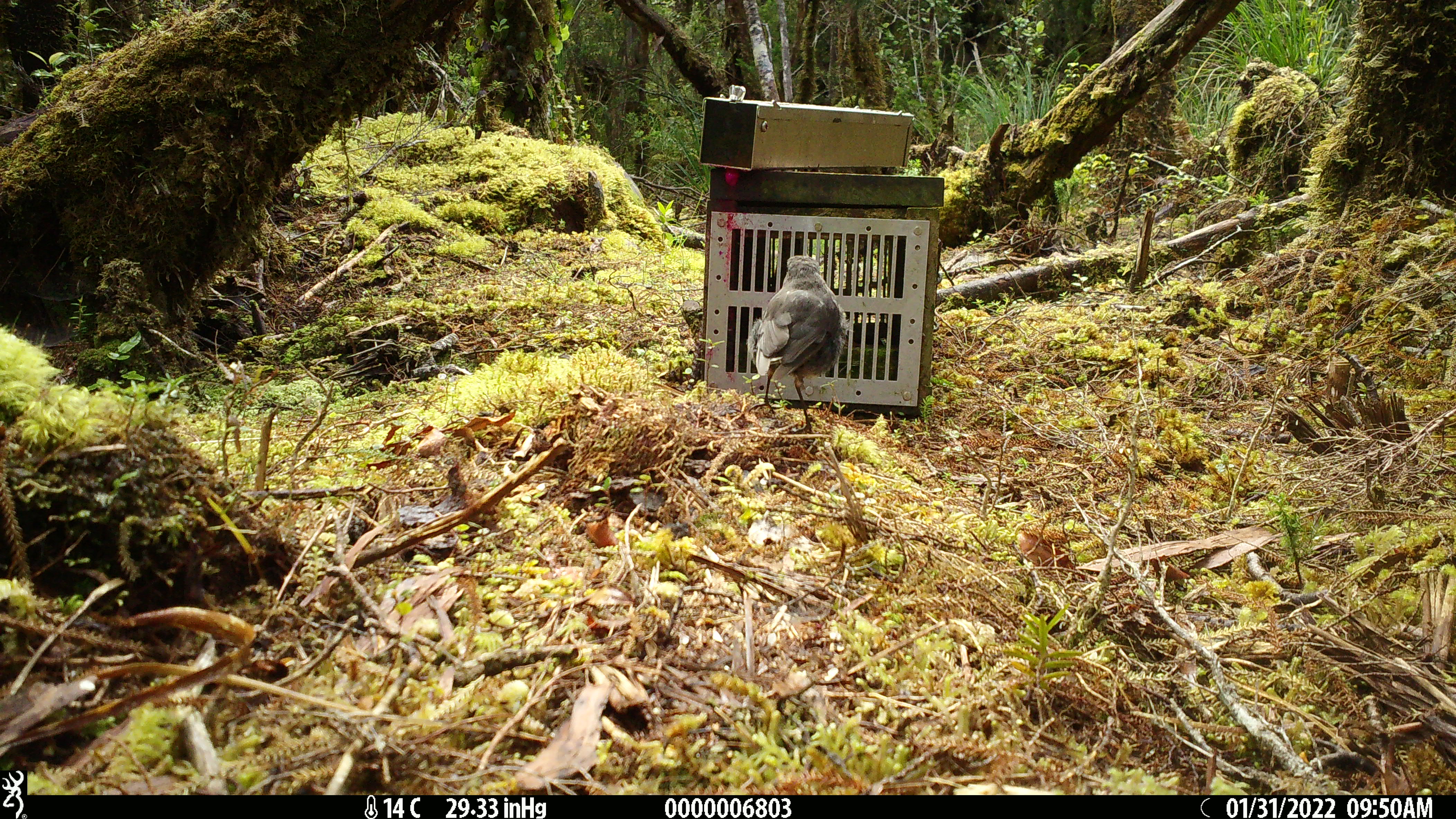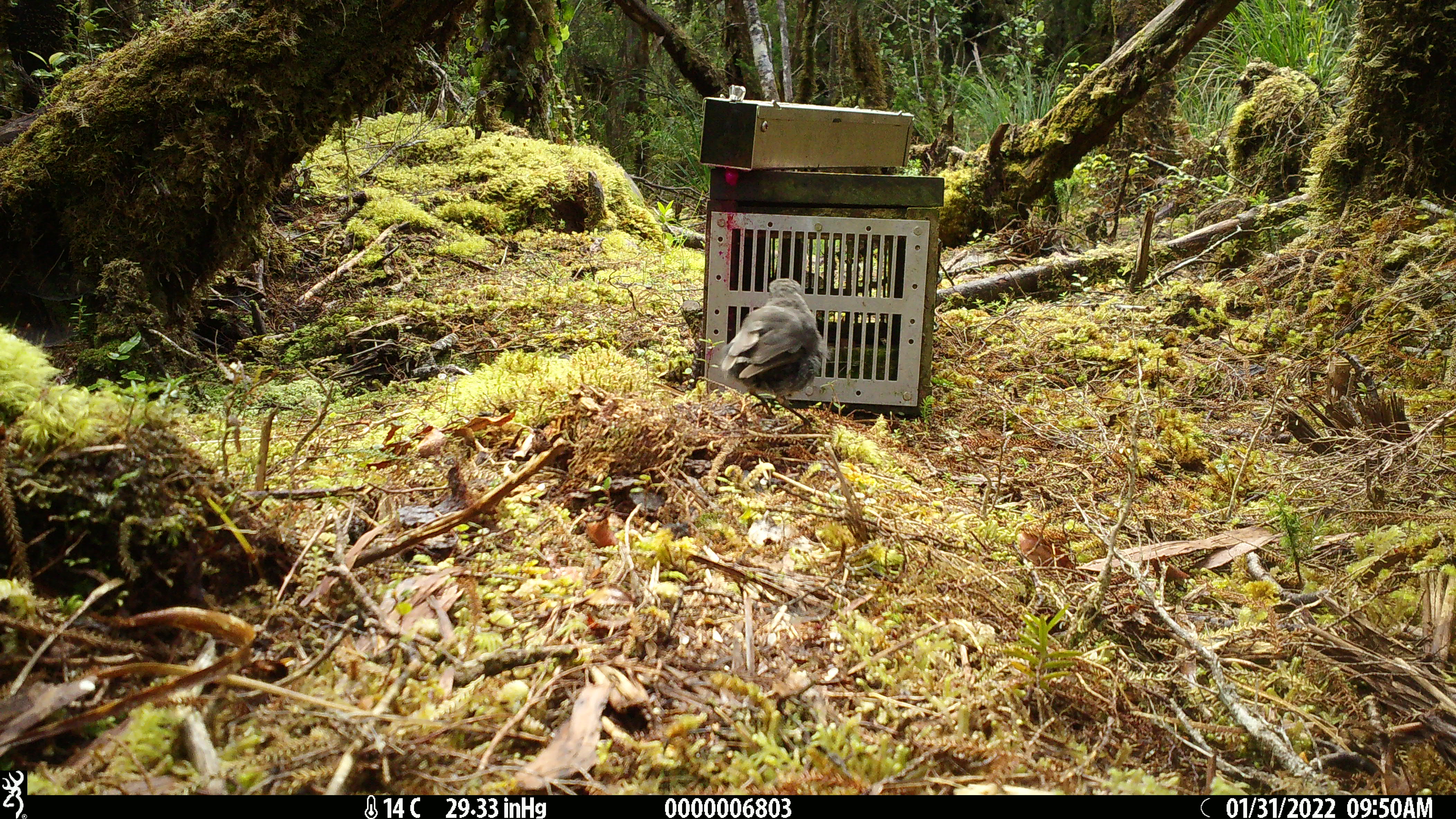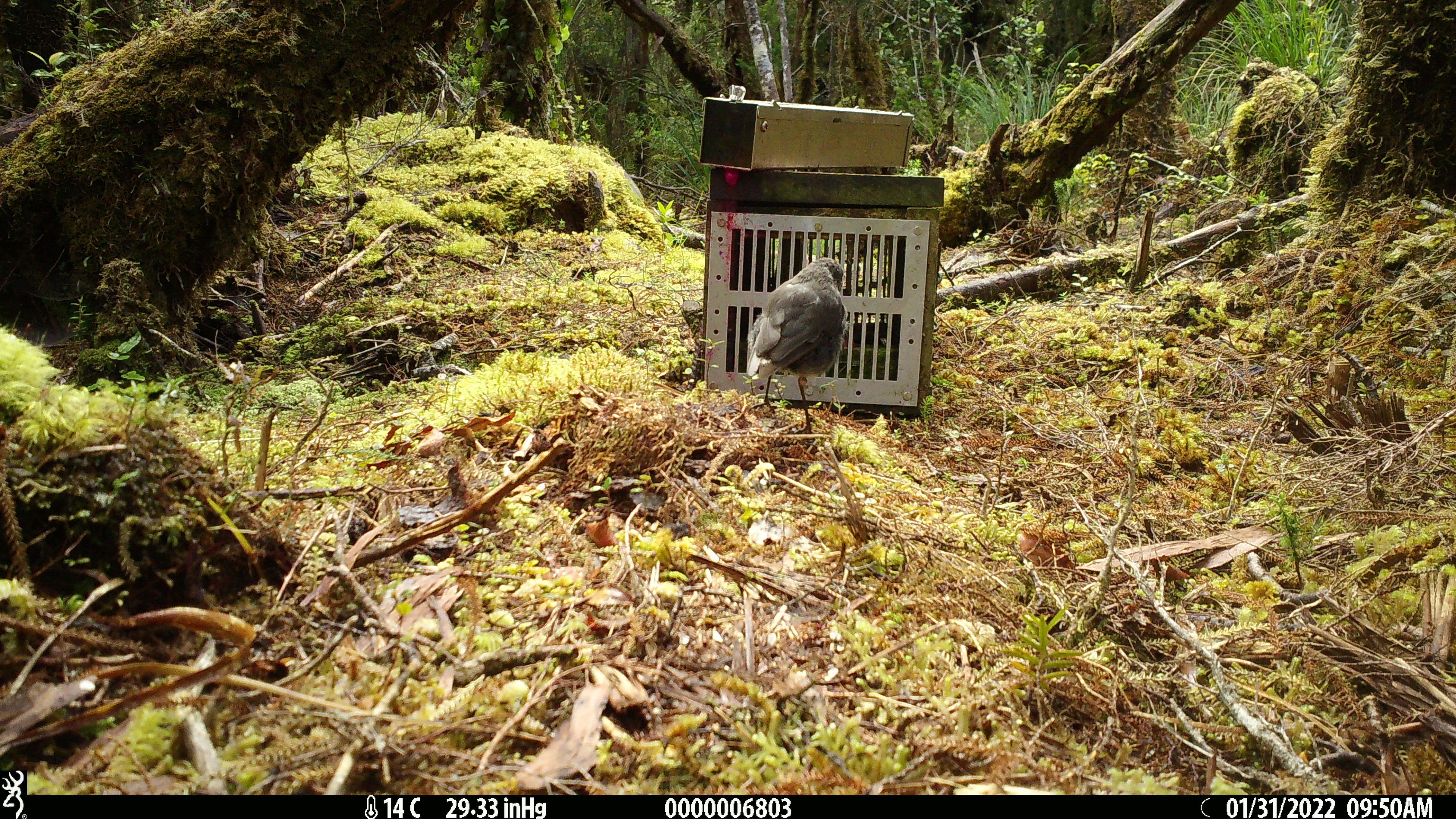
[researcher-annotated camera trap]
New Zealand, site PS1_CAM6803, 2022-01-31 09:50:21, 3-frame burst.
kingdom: Animalia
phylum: Chordata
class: Aves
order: Passeriformes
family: Petroicidae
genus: Petroica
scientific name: Petroica australis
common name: new zealand robin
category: robin